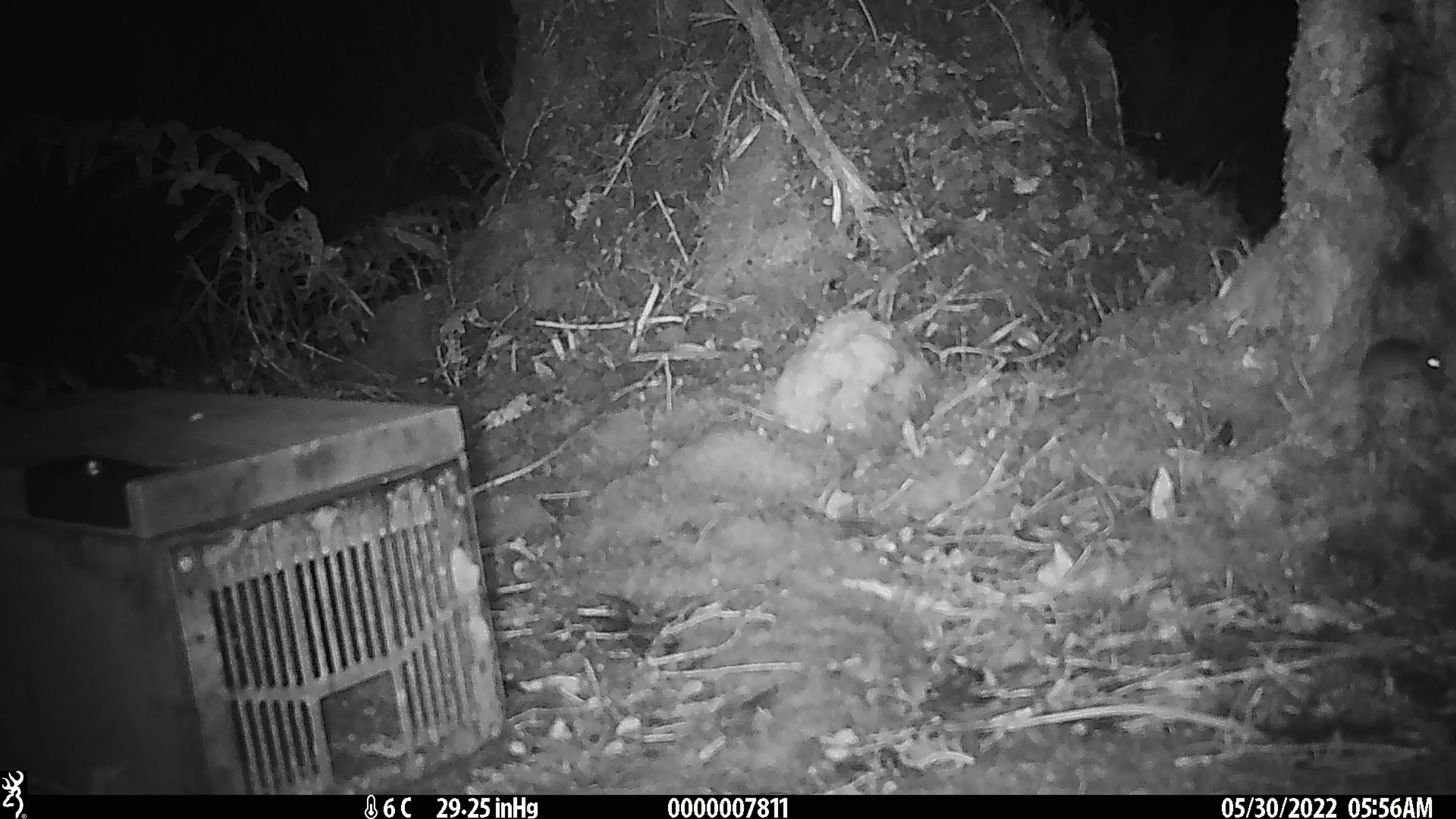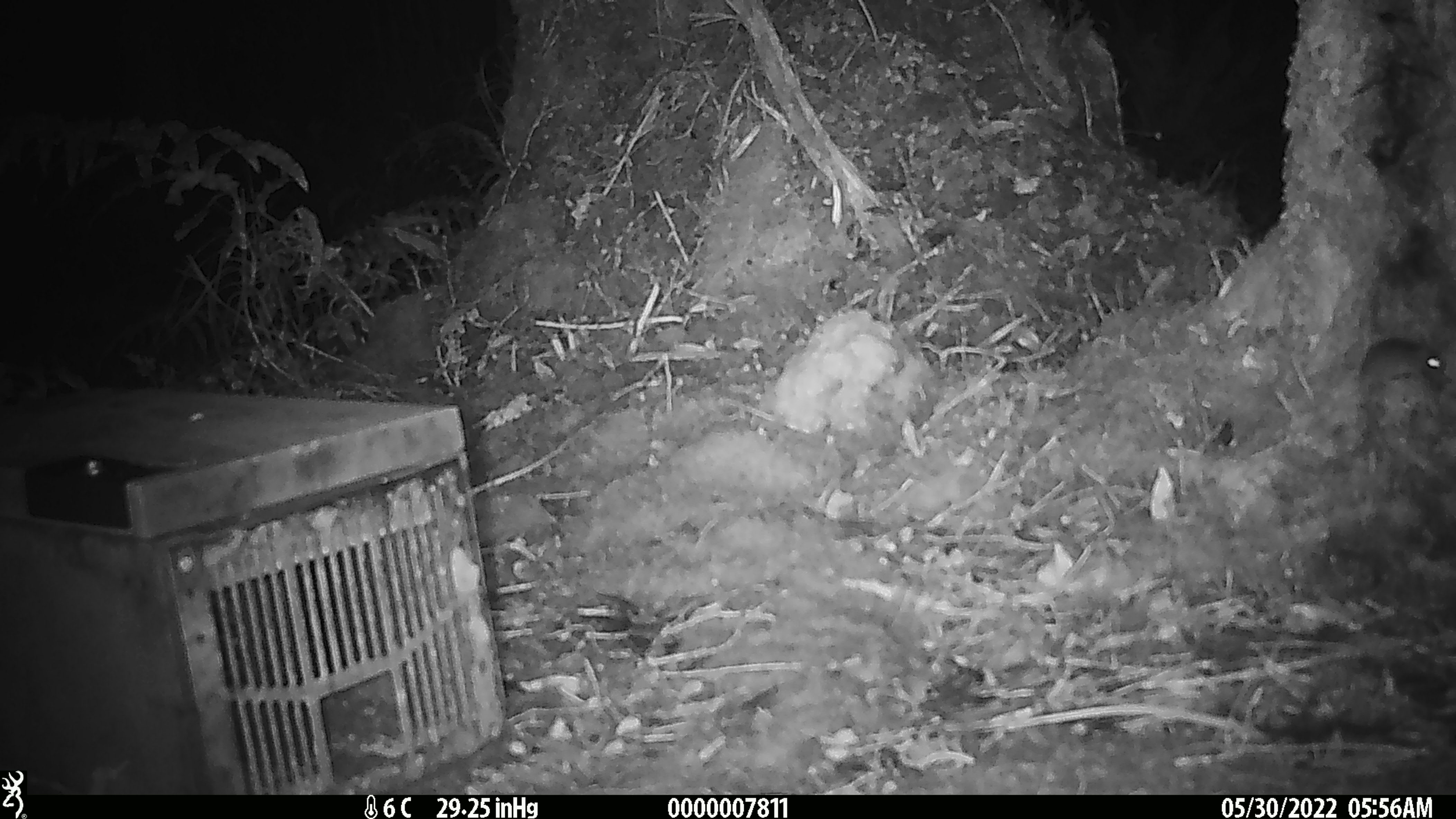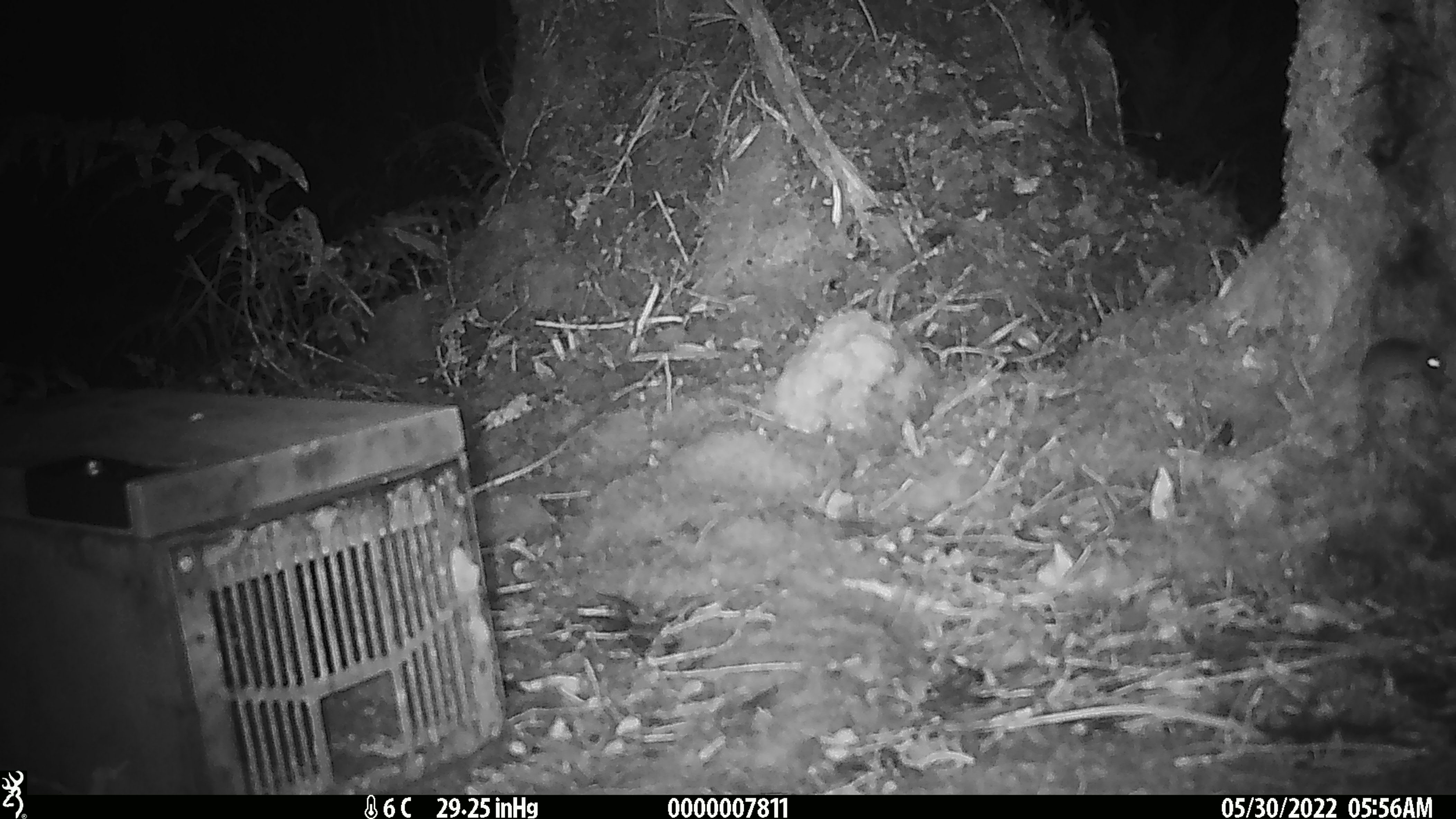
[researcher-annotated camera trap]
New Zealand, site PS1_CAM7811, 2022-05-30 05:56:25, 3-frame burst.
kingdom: Animalia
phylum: Chordata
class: Mammalia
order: Rodentia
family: Muridae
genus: Mus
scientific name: Mus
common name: mouse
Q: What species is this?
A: Mouse (Mus).